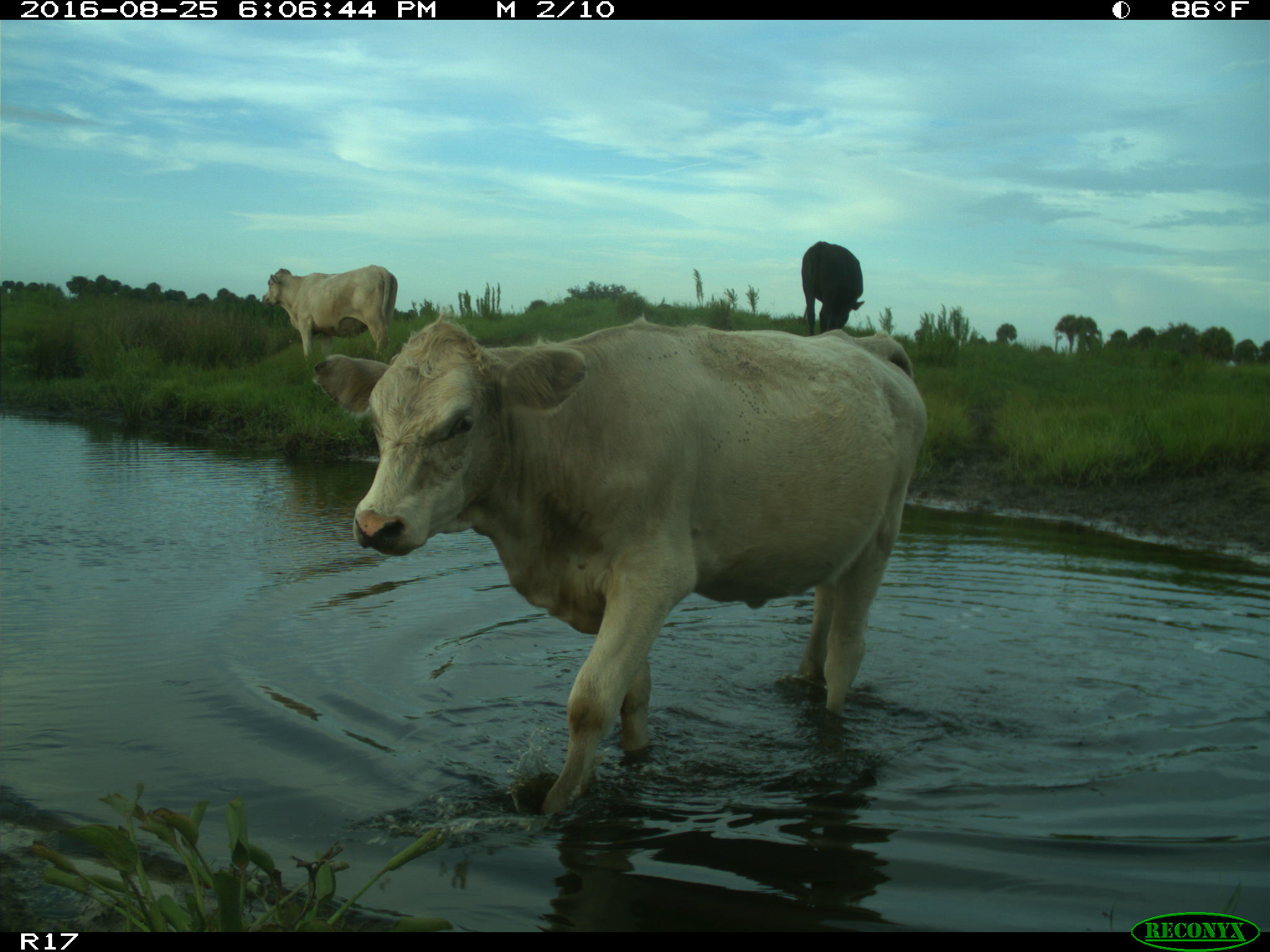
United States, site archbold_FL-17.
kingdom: Animalia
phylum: Chordata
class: Mammalia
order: Artiodactyla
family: Bovidae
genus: Bos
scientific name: Bos taurus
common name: domestic cow